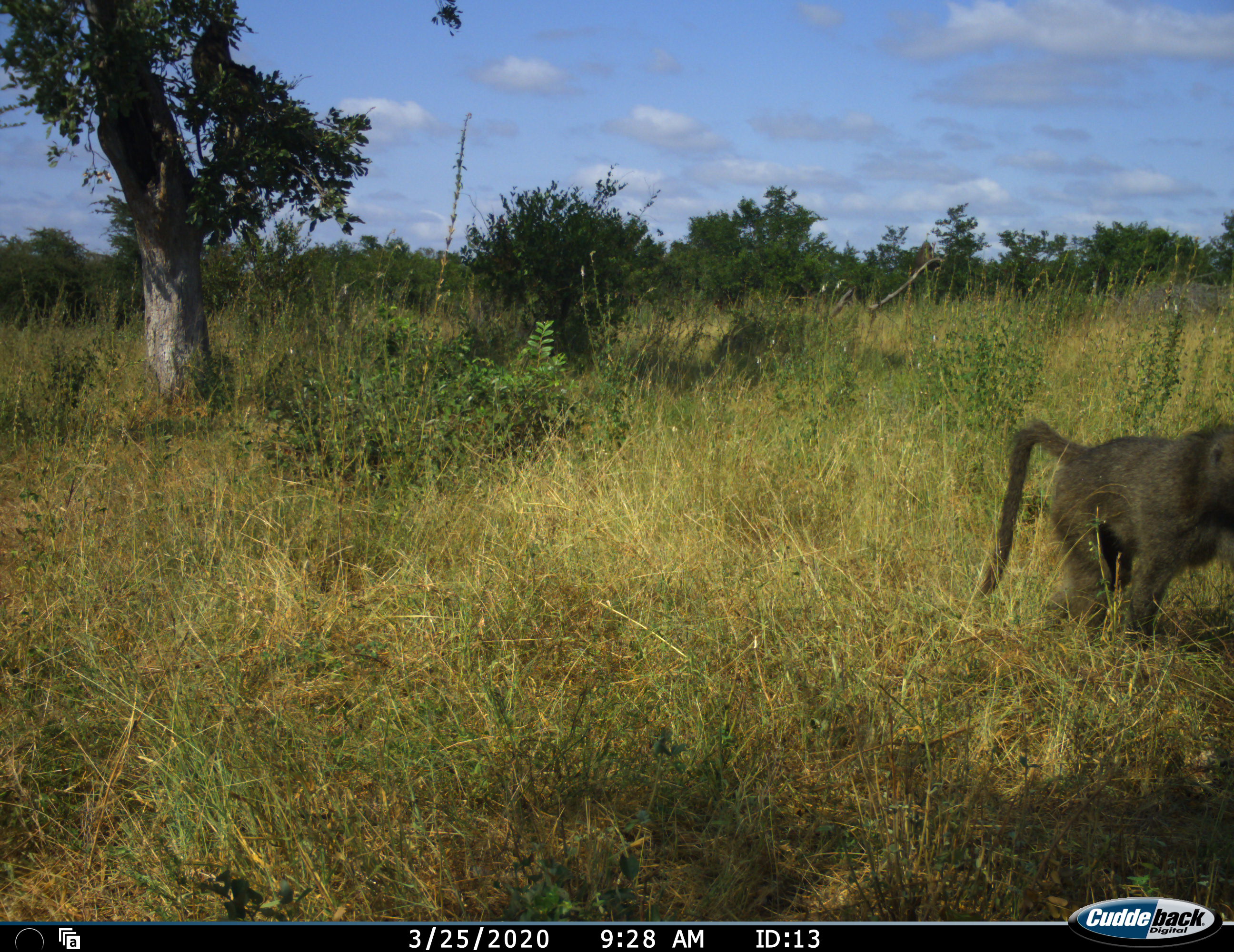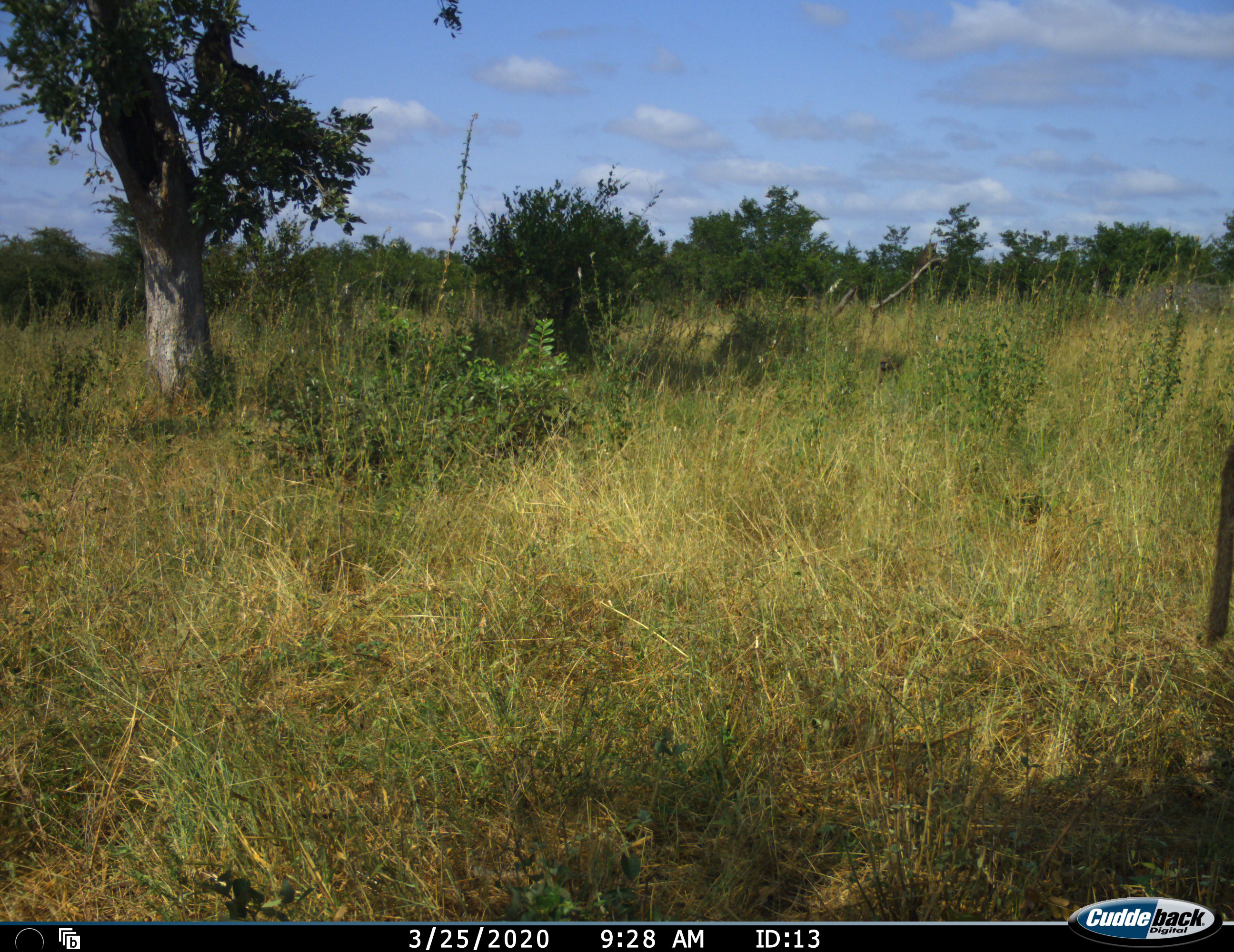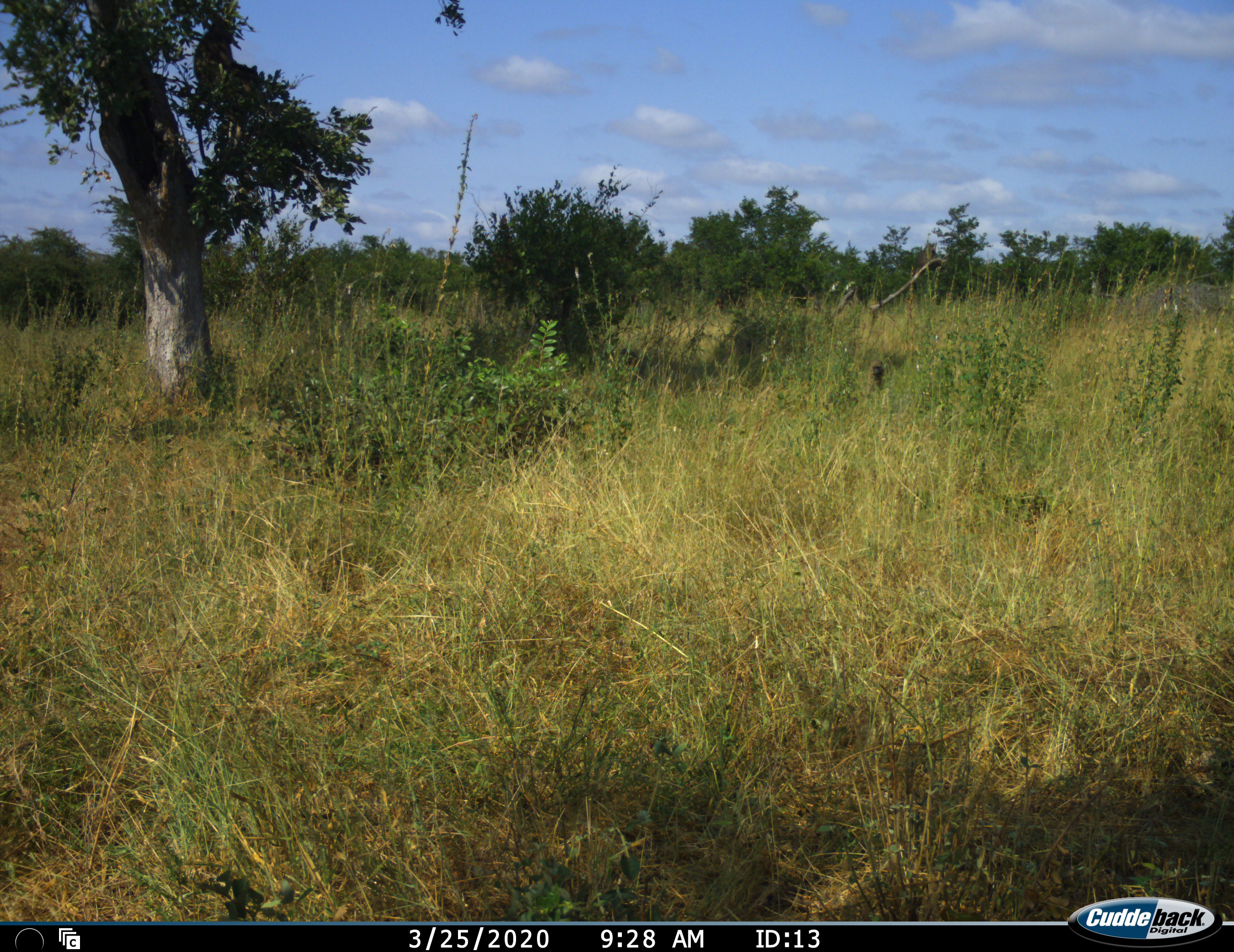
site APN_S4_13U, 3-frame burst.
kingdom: Animalia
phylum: Chordata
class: Mammalia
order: Primates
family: Cercopithecidae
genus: Papio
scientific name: Papio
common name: baboon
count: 2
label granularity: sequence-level